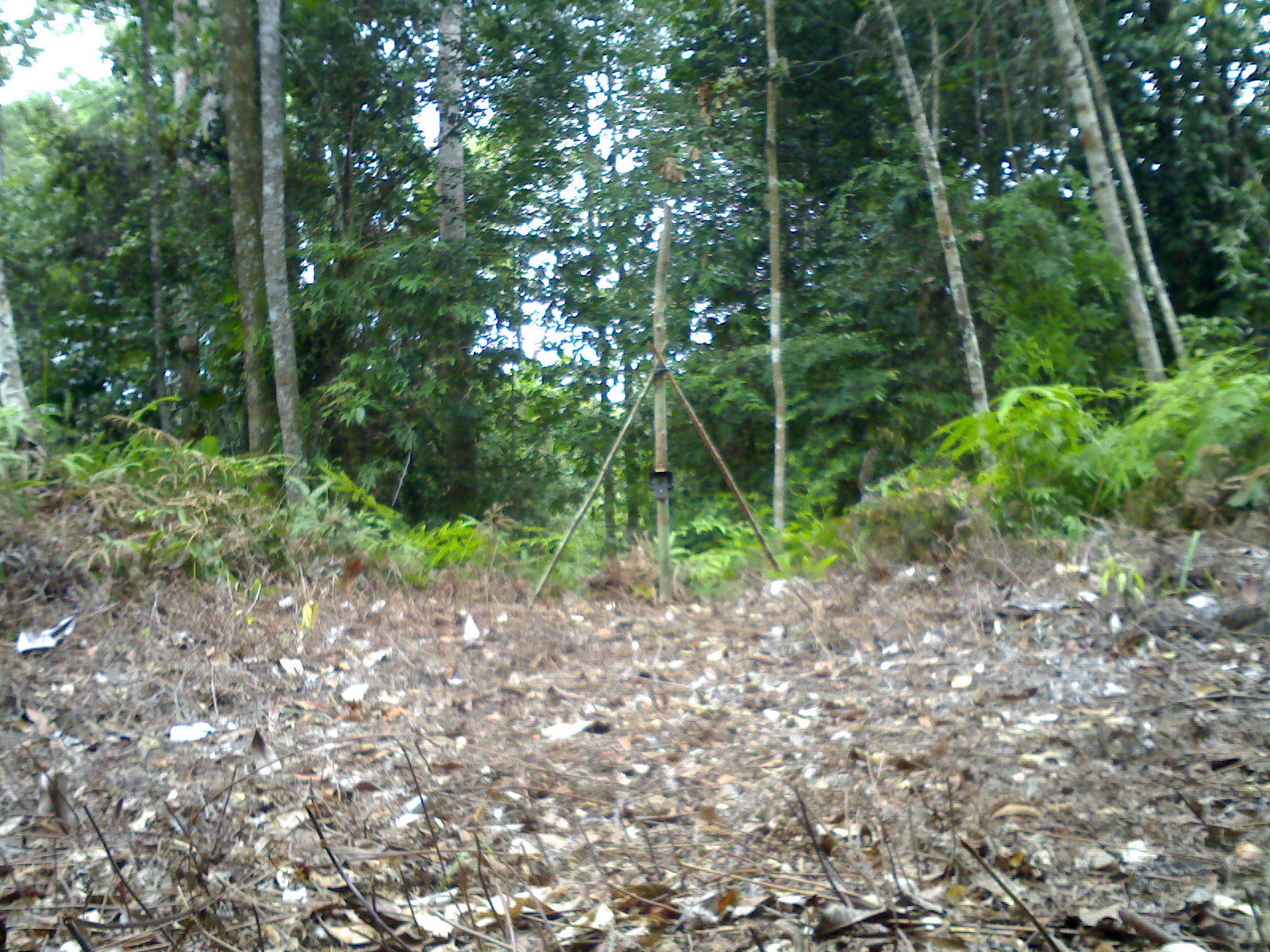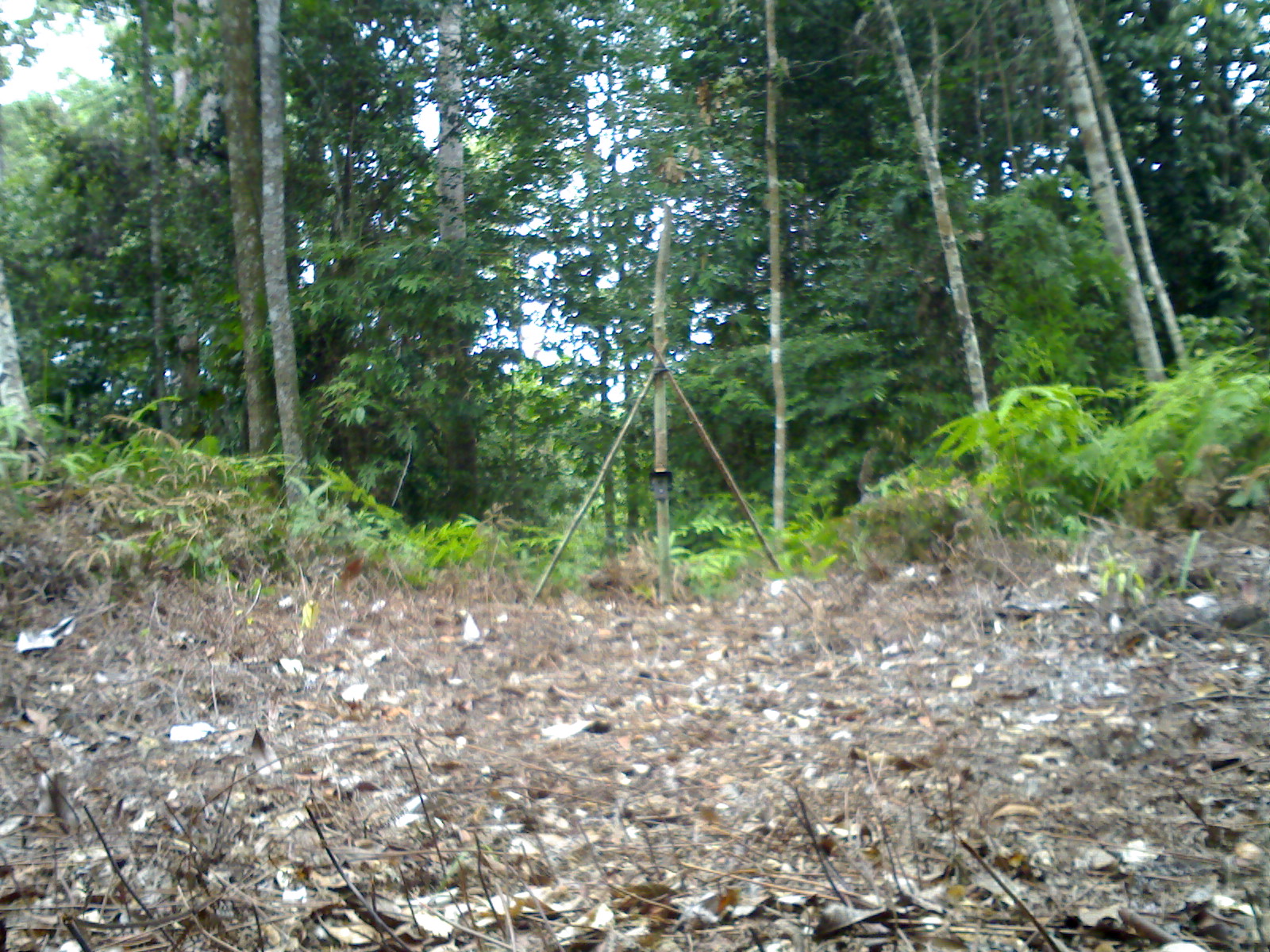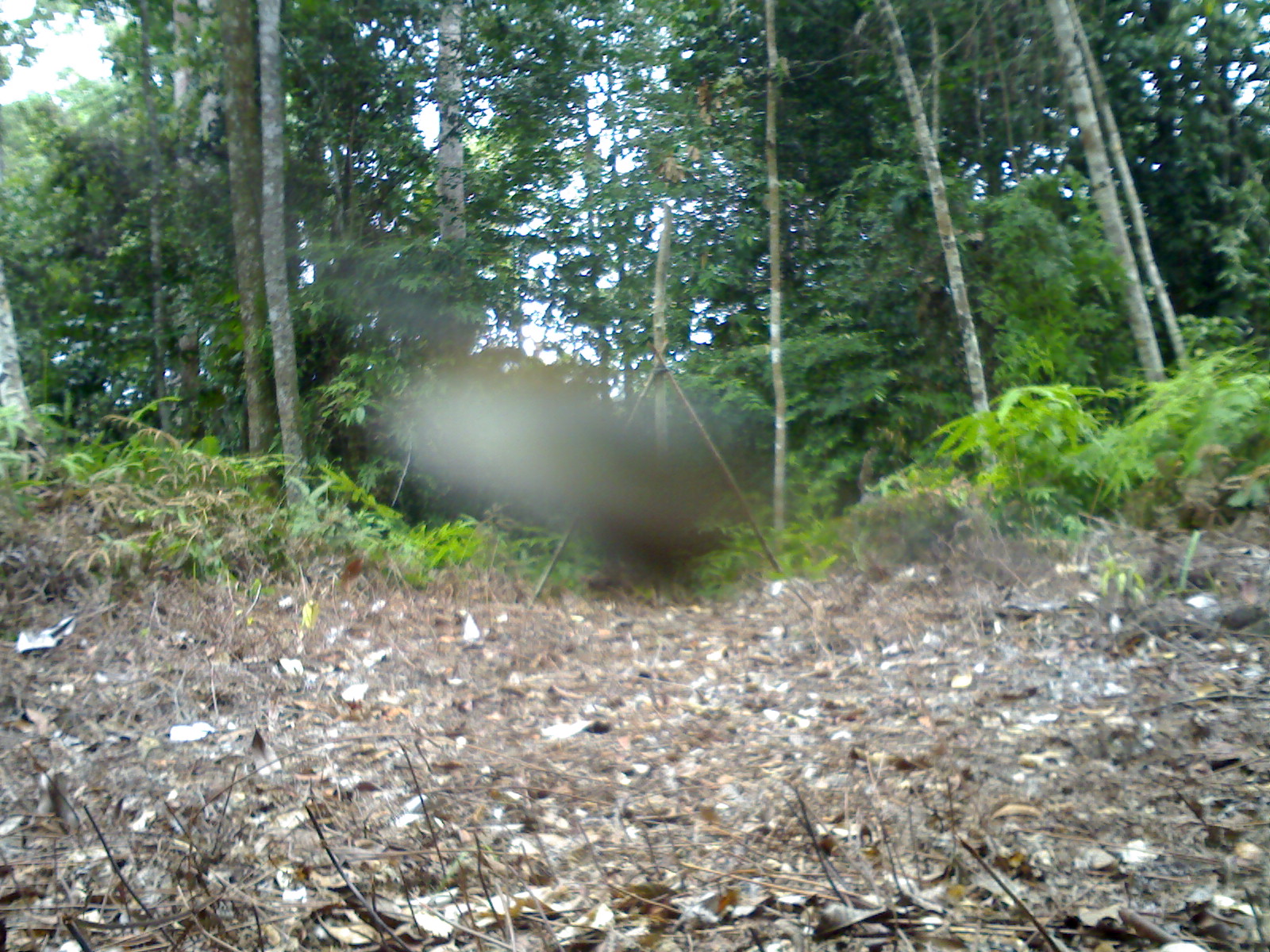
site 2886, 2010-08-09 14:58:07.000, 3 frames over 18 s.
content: unidentified animal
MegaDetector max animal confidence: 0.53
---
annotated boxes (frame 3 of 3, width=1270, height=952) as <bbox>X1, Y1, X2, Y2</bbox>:
unidentifiable: <bbox>378, 337, 759, 595</bbox>